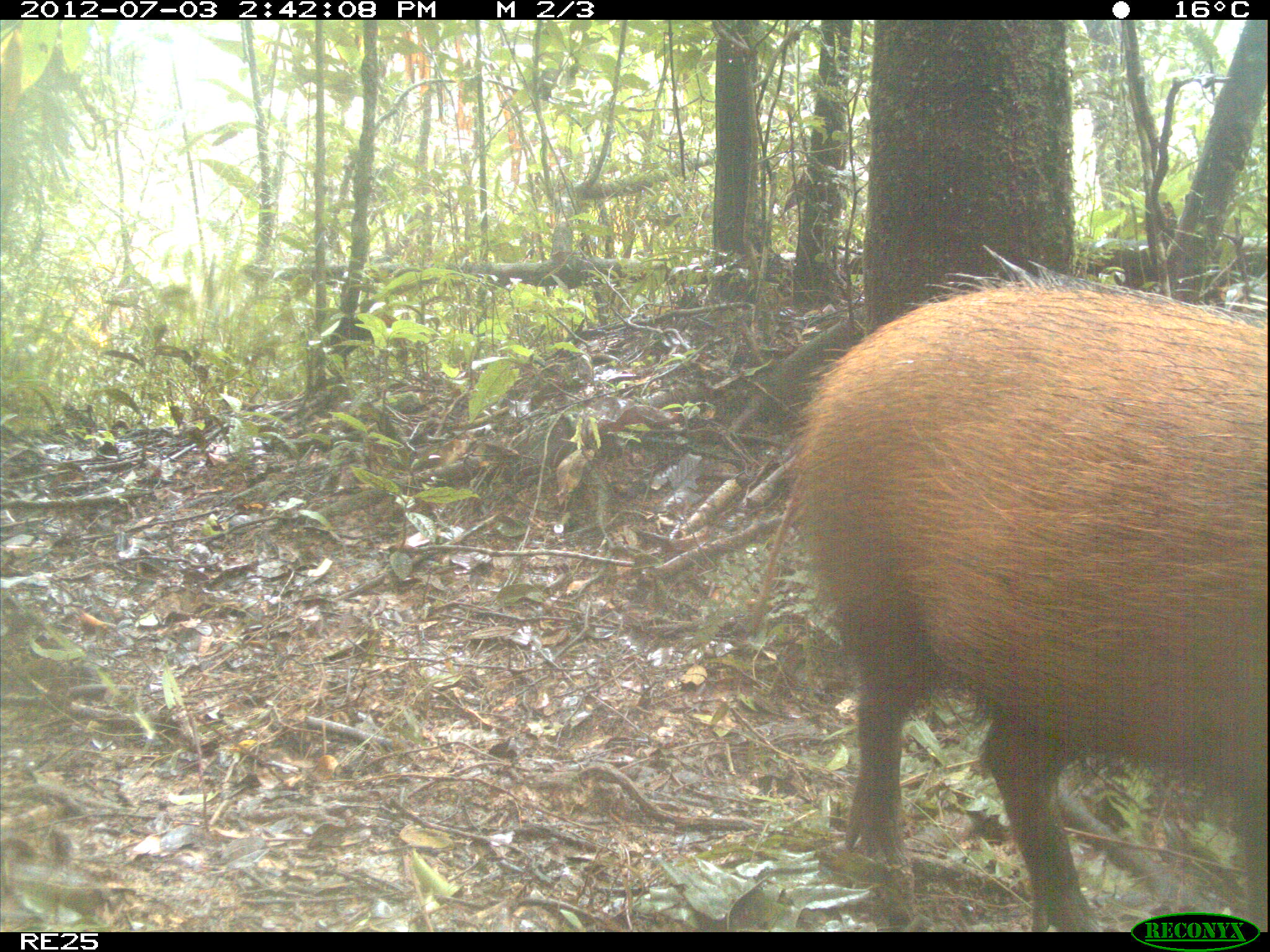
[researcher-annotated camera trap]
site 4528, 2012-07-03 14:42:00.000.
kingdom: Animalia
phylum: Chordata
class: Mammalia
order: Artiodactyla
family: Suidae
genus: Potamochoerus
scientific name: Potamochoerus larvatus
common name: bushpig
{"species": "Potamochoerus larvatus (bushpig)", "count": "1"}